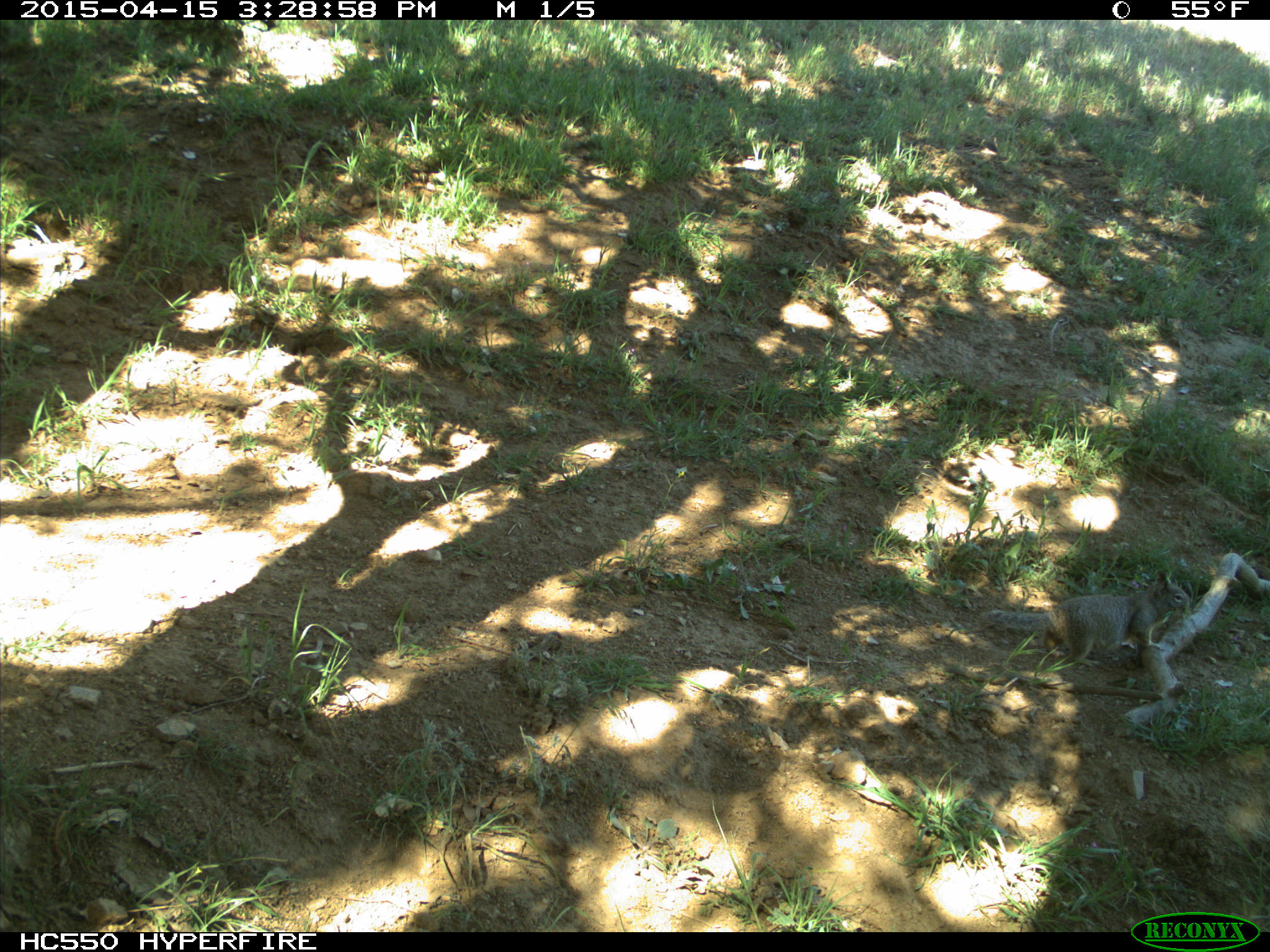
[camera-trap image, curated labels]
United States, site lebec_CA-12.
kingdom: Animalia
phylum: Chordata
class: Mammalia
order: Rodentia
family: Sciuridae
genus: Otospermophilus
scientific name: Otospermophilus beecheyi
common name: california ground squirrel